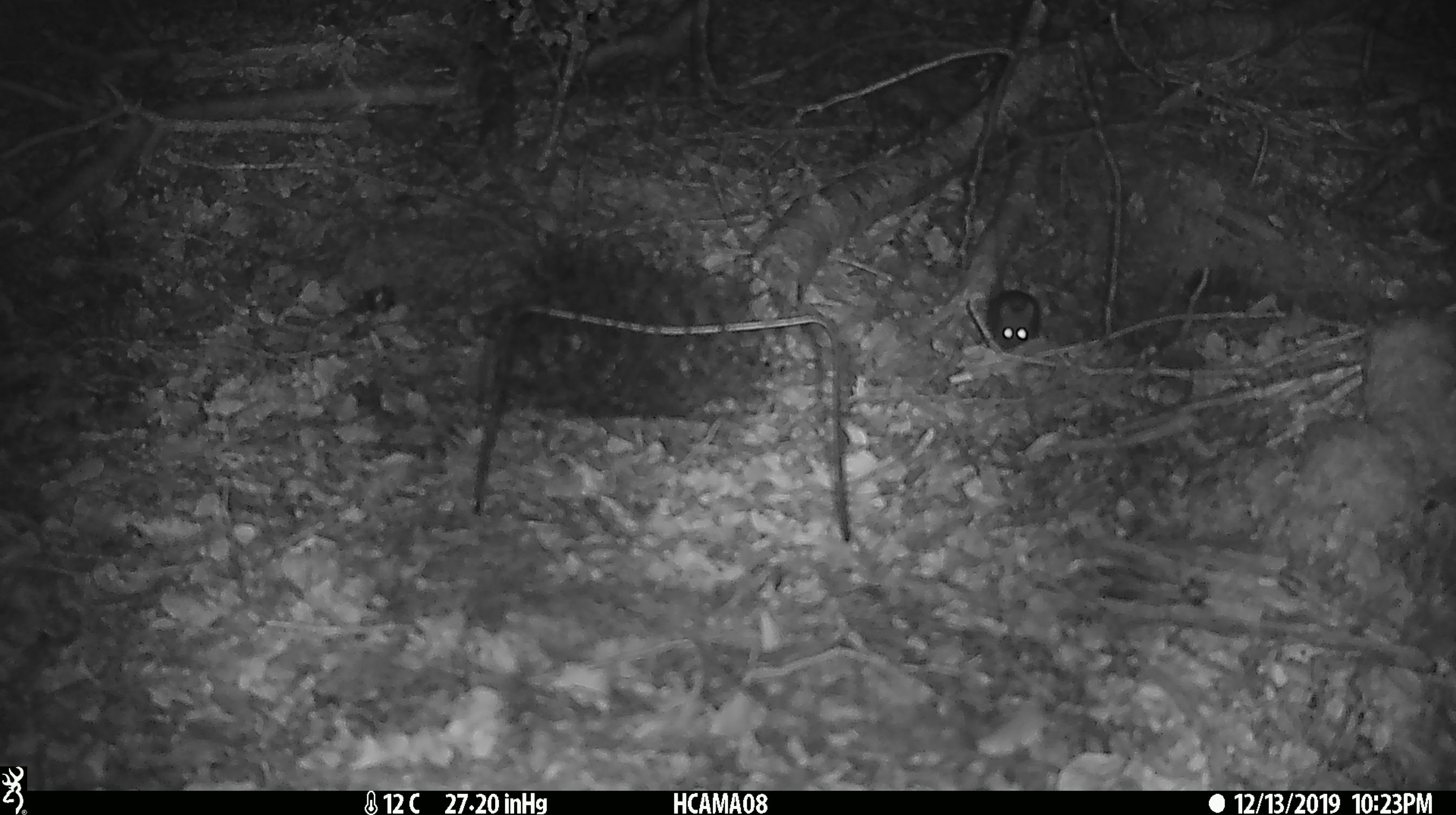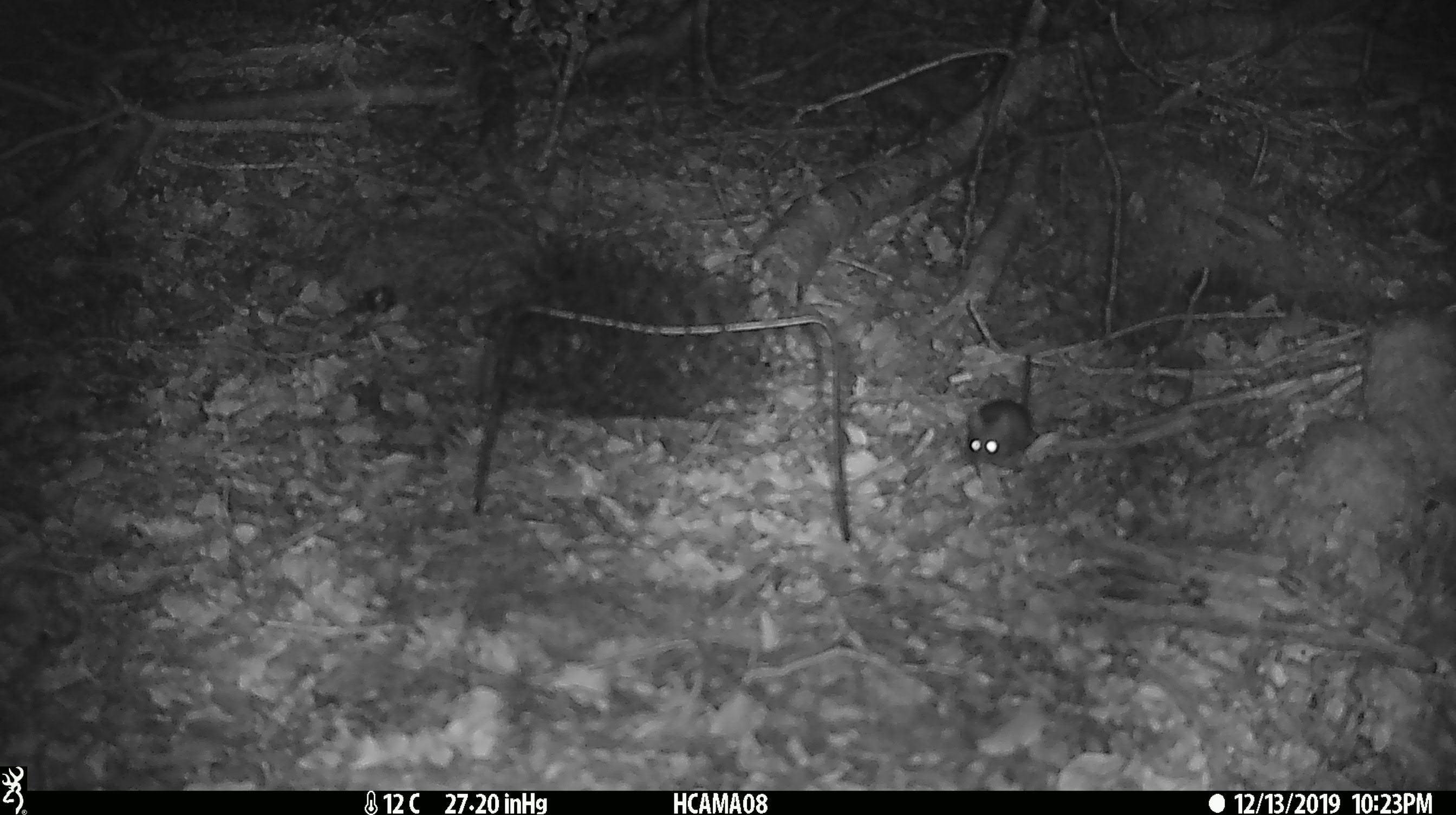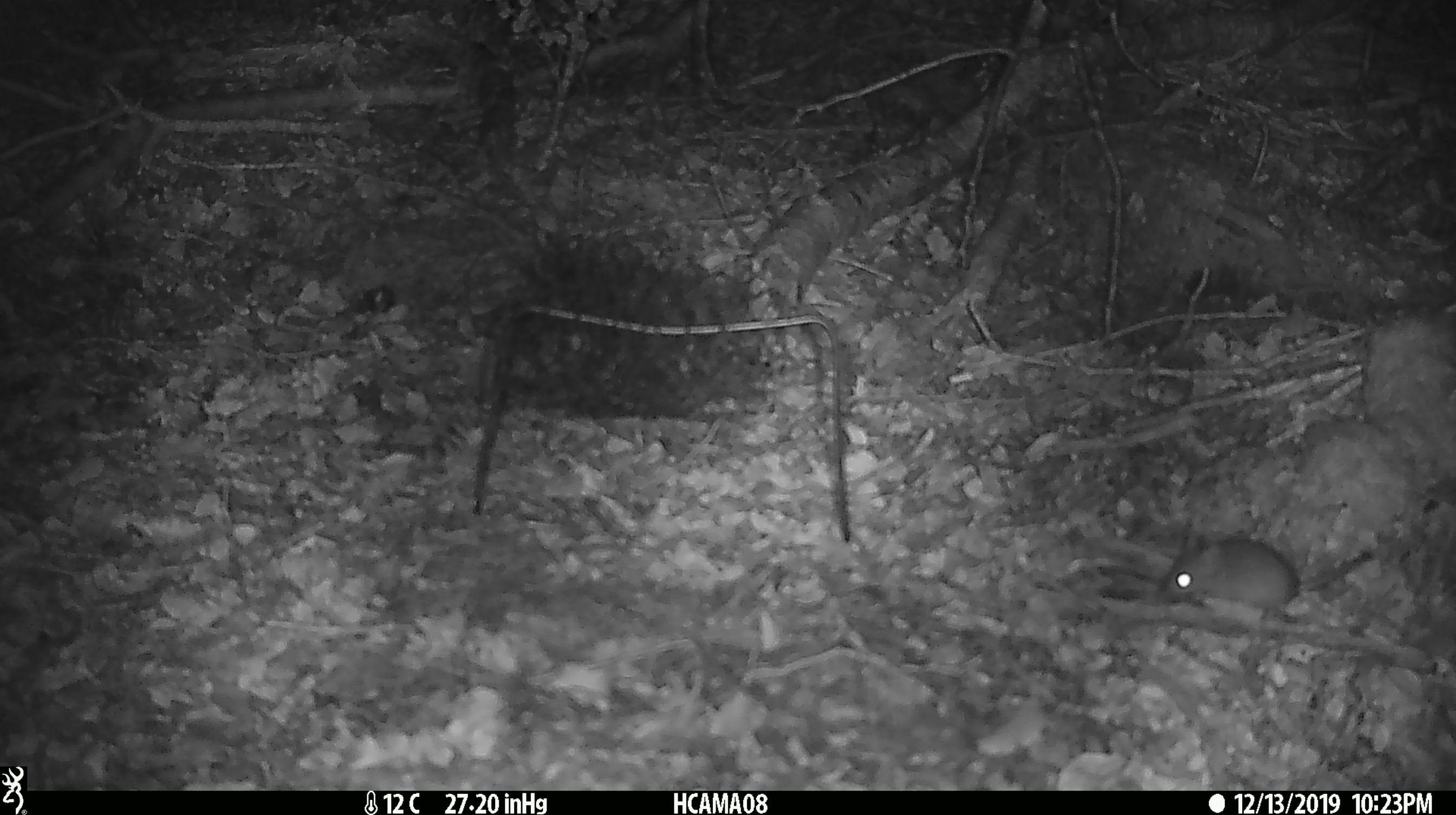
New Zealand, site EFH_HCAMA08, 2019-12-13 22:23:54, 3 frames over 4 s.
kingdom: Animalia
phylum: Chordata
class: Mammalia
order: Rodentia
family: Muridae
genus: Mus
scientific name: Mus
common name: mouse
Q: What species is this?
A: Mouse (Mus).